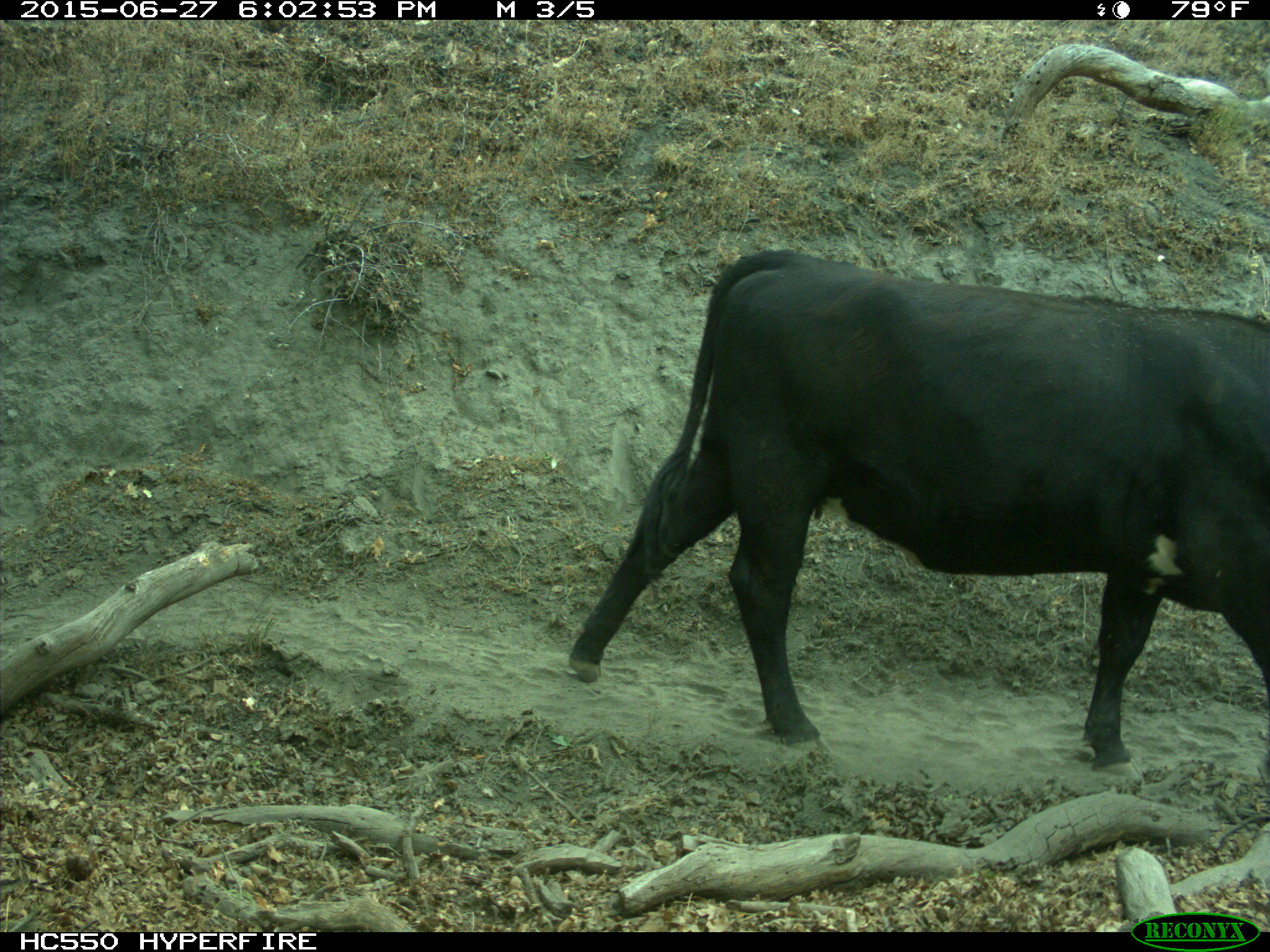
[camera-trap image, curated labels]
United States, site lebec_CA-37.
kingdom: Animalia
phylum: Chordata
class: Mammalia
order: Artiodactyla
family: Bovidae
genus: Bos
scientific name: Bos taurus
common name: domestic cow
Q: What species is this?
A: Bos taurus (domestic cow).